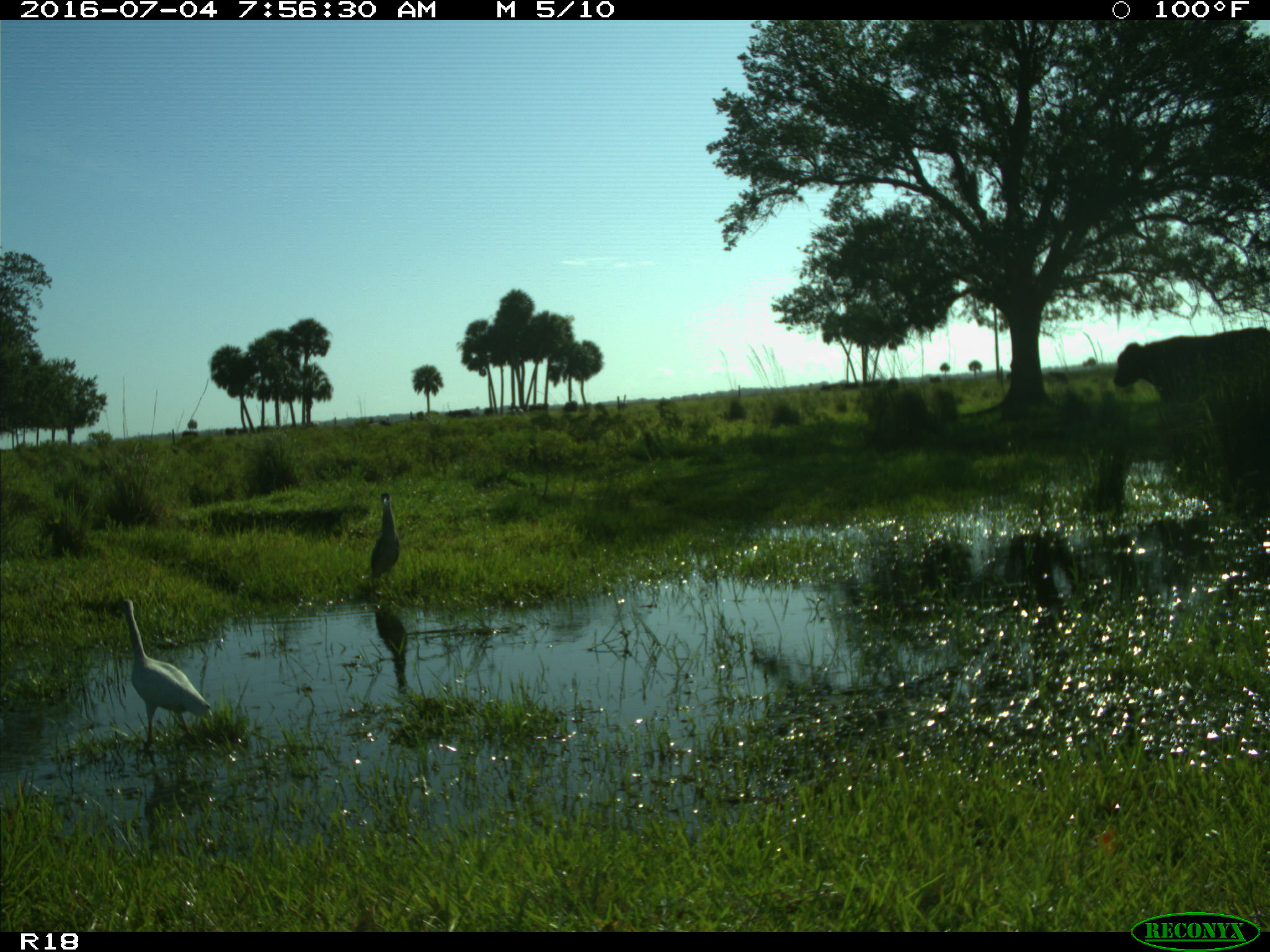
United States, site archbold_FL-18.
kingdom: Animalia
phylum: Chordata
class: Mammalia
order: Artiodactyla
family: Bovidae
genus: Bos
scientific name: Bos taurus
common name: domestic cow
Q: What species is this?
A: Bos taurus (domestic cow).